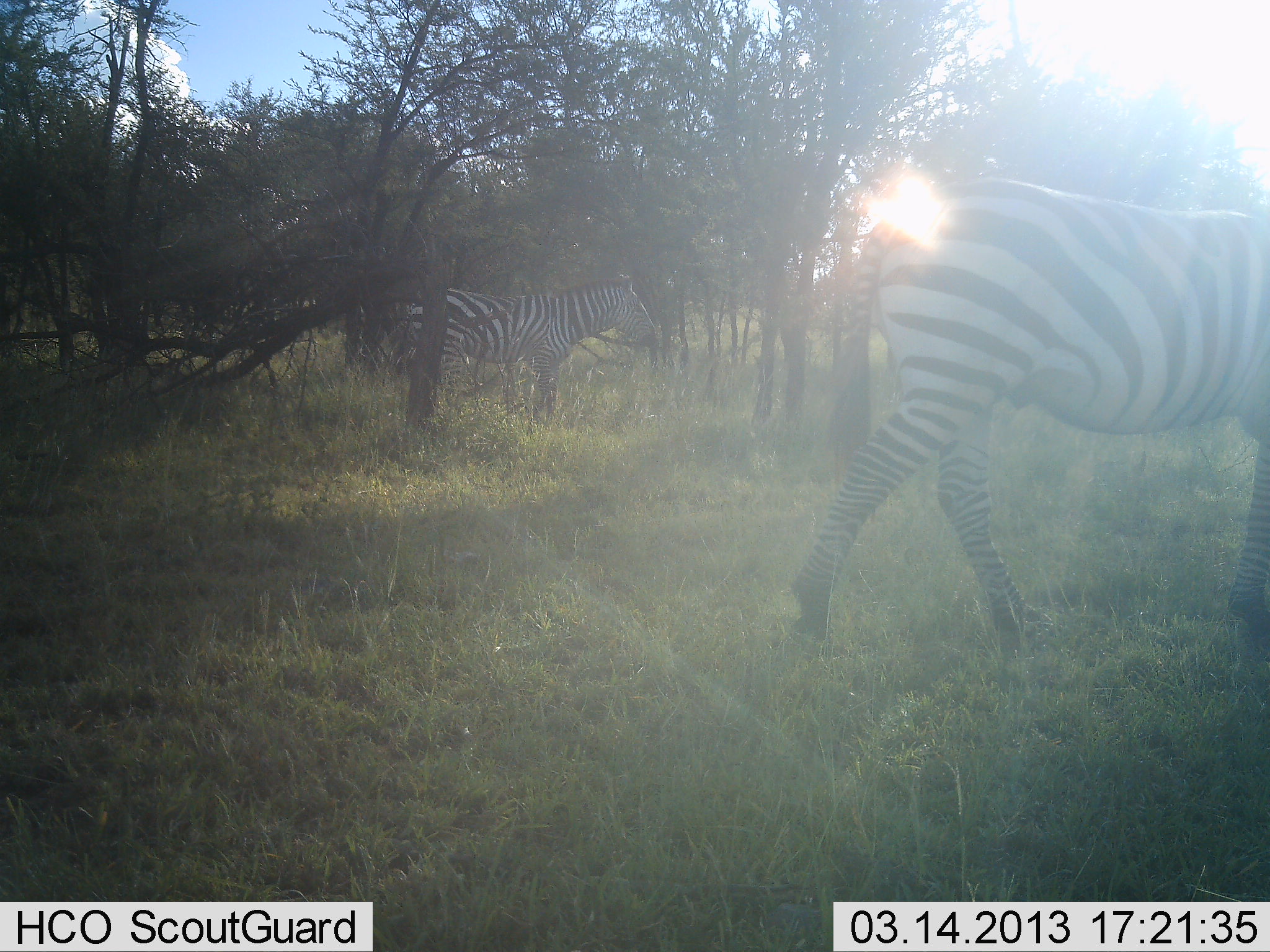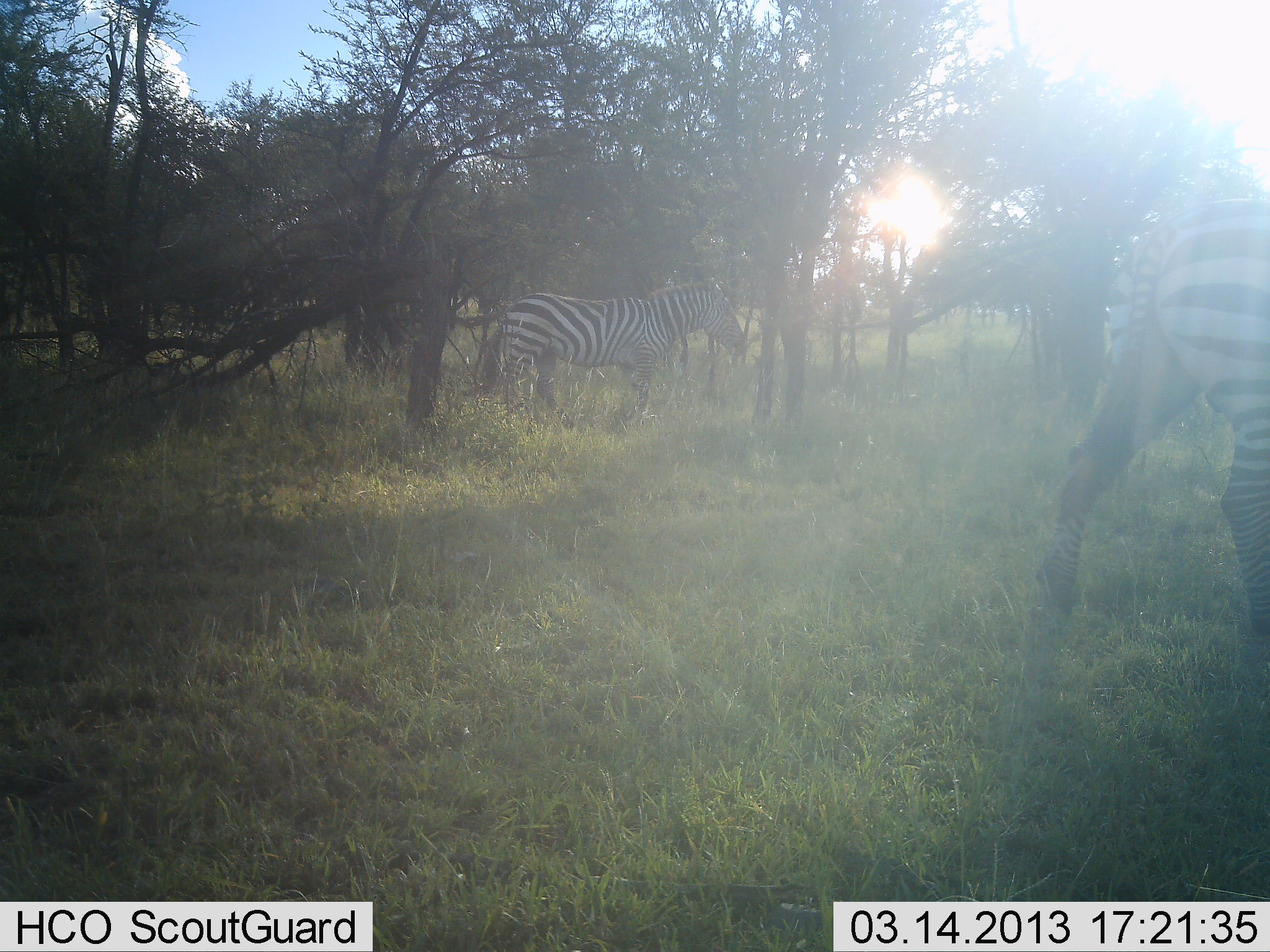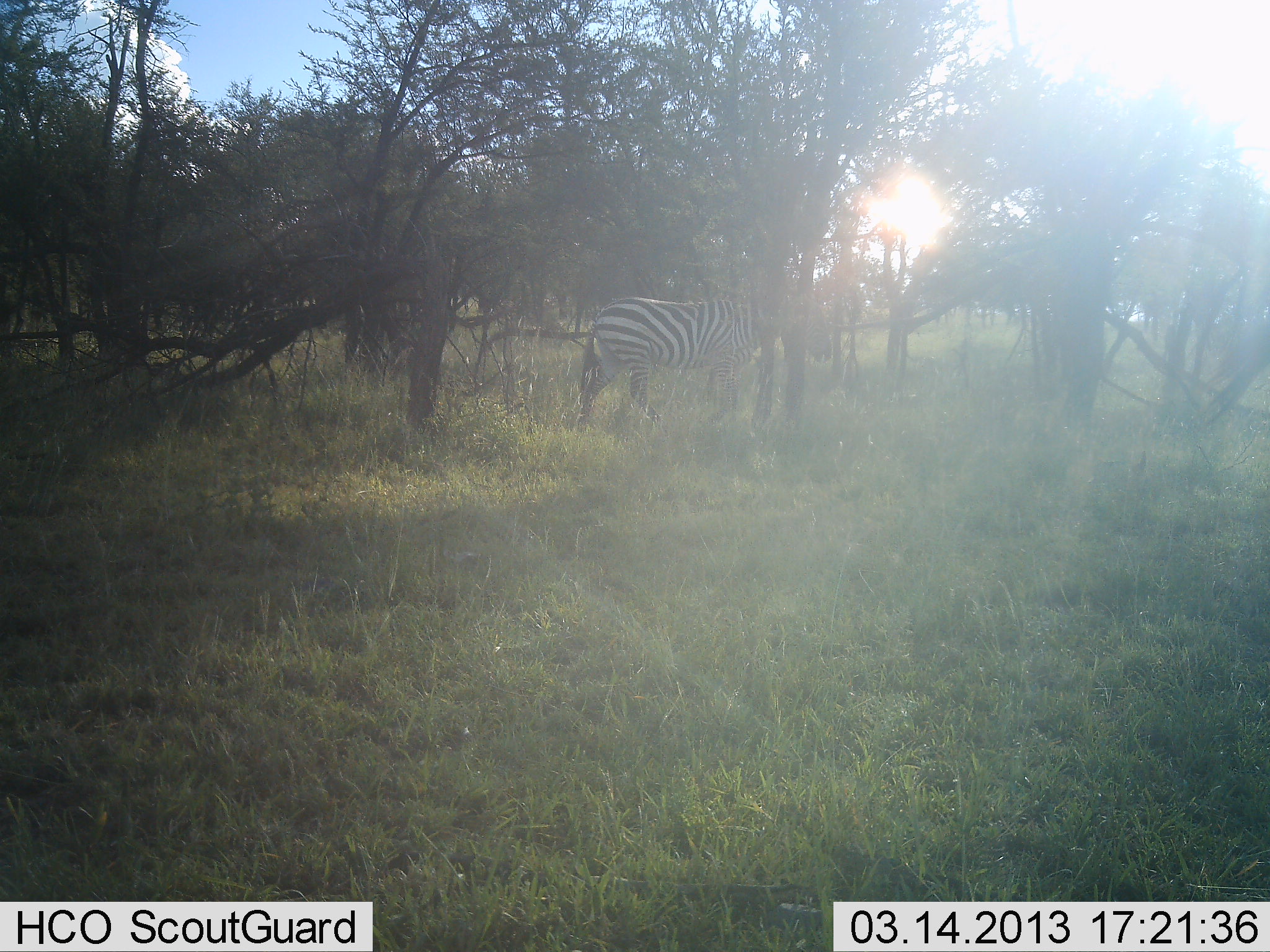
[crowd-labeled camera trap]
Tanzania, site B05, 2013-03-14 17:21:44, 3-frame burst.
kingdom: Animalia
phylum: Chordata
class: Mammalia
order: Perissodactyla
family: Equidae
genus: Equus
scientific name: Equus quagga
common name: plains zebra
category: zebra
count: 2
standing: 12%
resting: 0%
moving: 88%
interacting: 0%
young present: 0%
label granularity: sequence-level